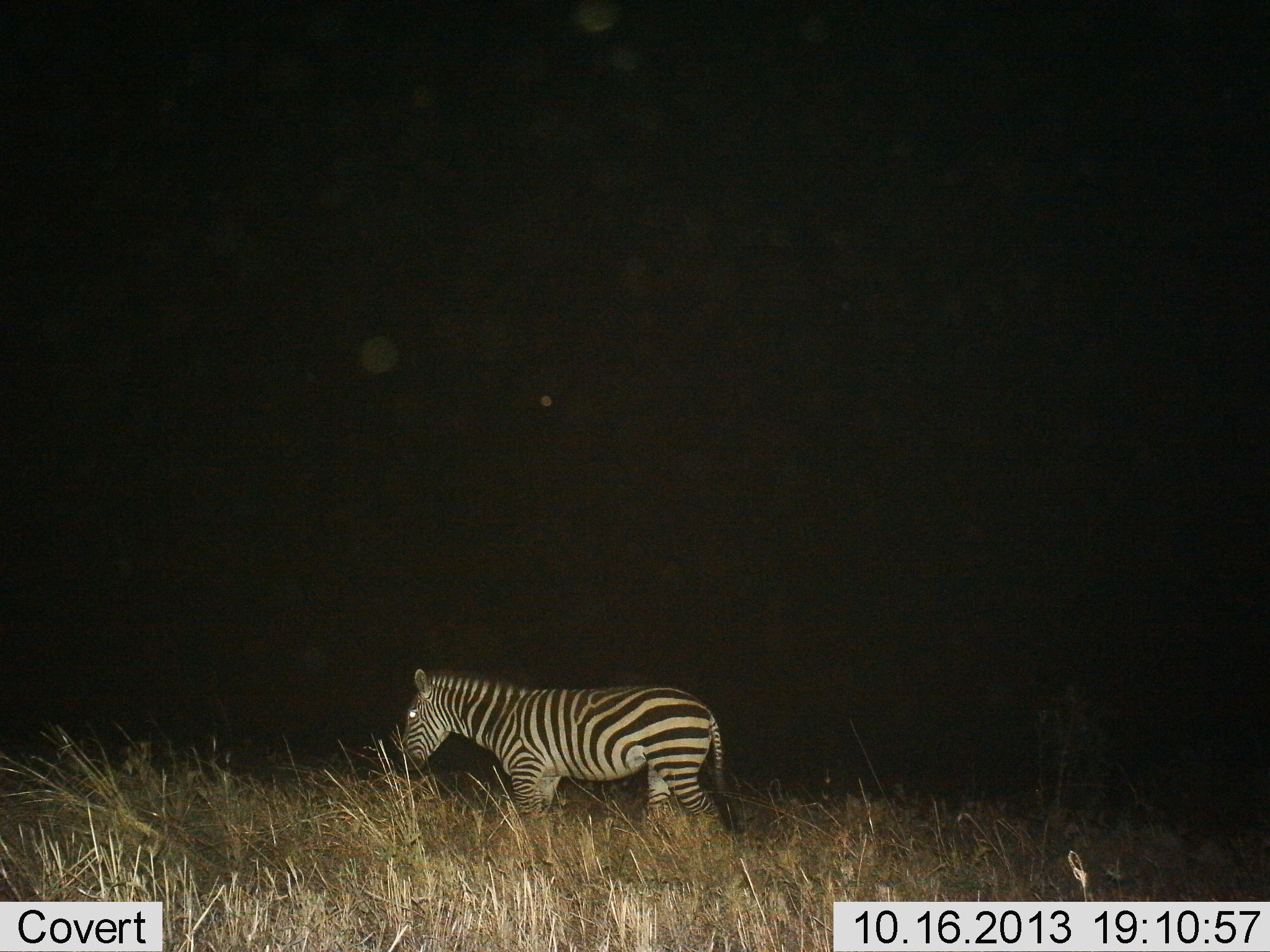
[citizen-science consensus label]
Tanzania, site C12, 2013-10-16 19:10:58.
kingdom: Animalia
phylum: Chordata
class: Mammalia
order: Perissodactyla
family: Equidae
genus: Equus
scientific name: Equus quagga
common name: plains zebra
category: zebra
Zebra (plains zebra) (Equus quagga), count 1. Behavior (volunteer vote fractions): standing 58%, resting 0%, moving 36%, interacting 0%. Young present (vote fraction): 0%. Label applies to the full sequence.